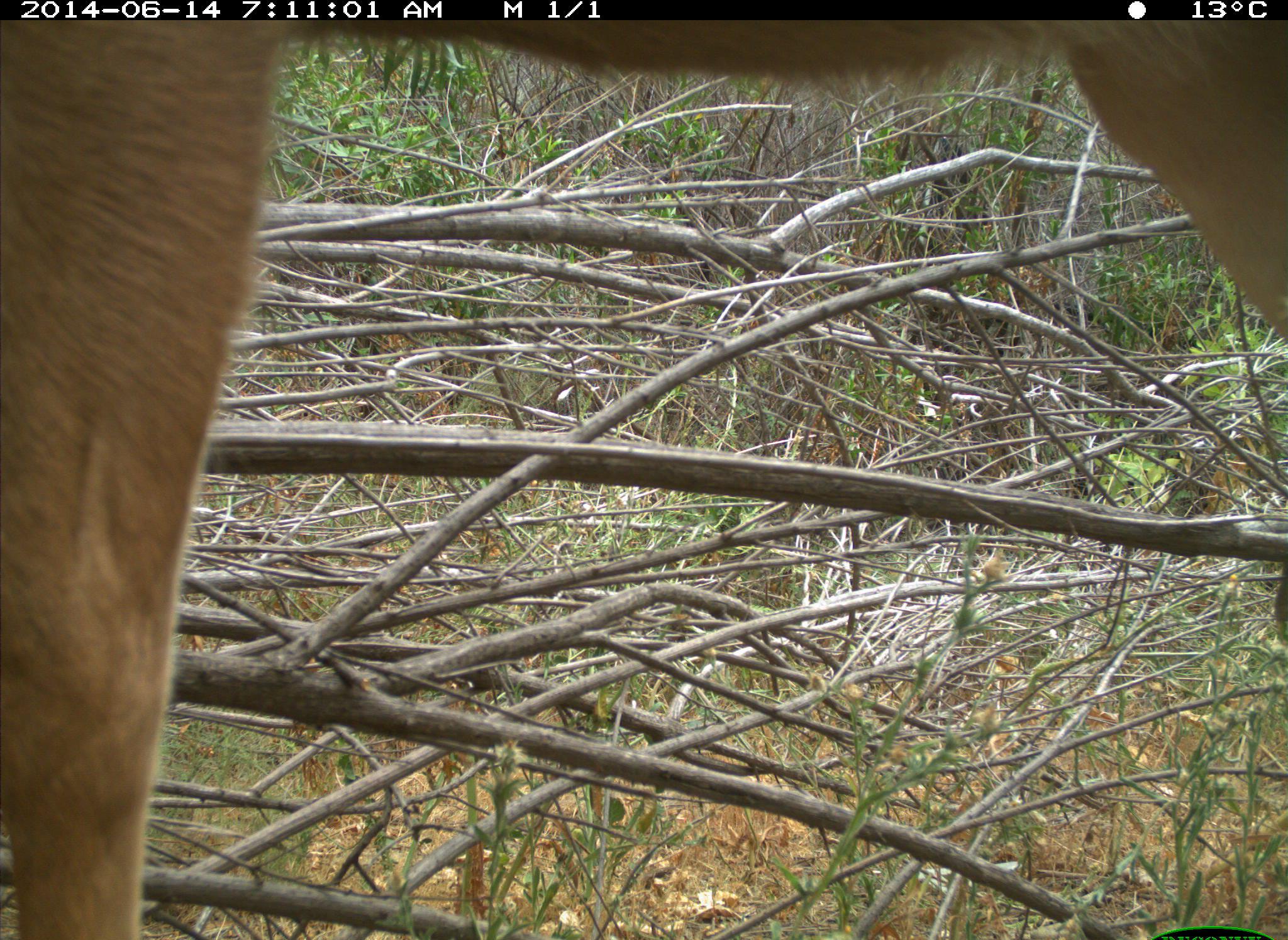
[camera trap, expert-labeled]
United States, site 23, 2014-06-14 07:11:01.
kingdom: Animalia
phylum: Chordata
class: Mammalia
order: Artiodactyla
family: Cervidae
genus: Odocoileus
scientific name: Odocoileus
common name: deer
Deer (Odocoileus).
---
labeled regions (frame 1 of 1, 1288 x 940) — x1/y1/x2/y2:
deer: 0/14/1286/938